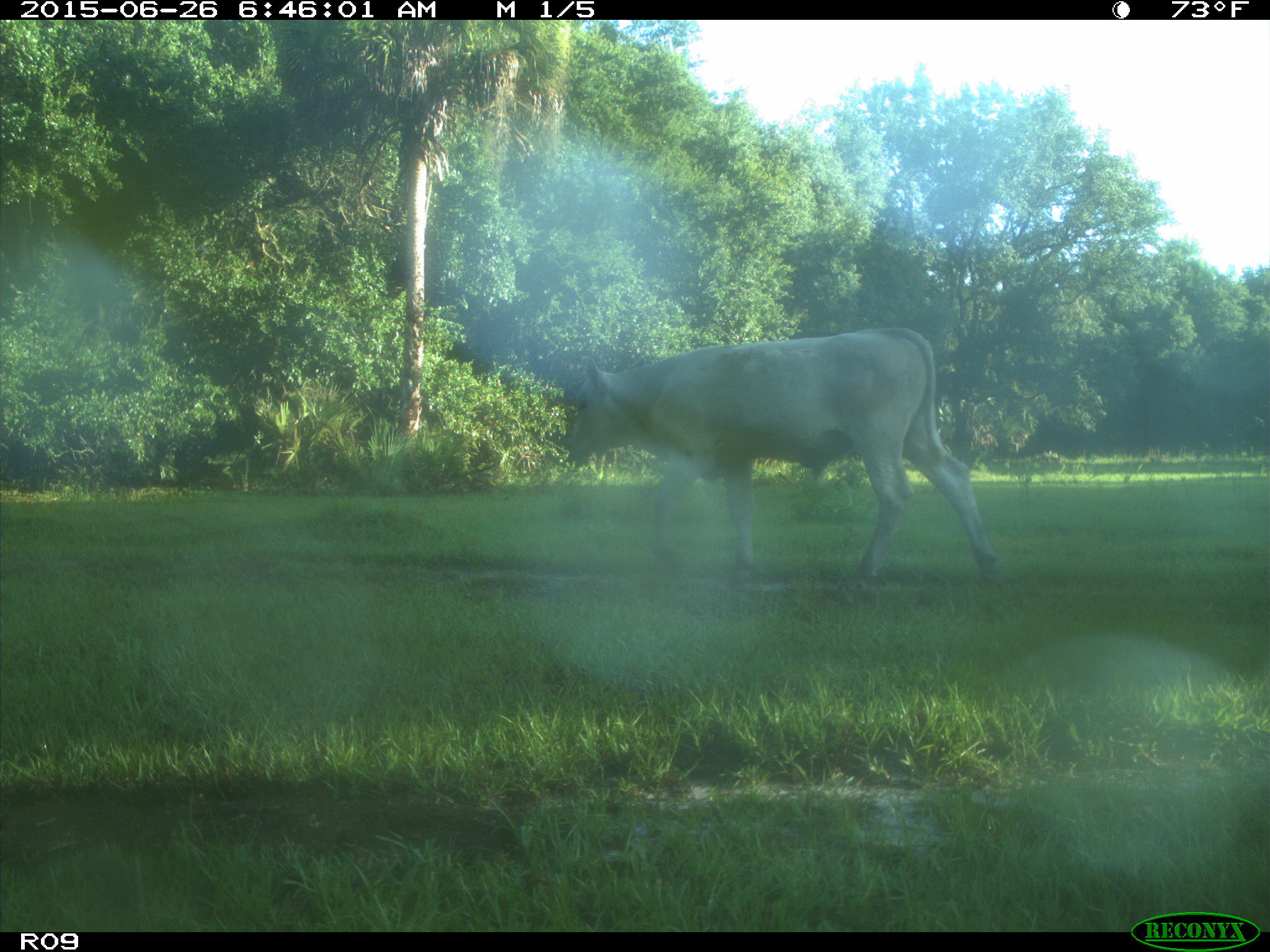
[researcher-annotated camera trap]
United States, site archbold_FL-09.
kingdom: Animalia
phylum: Chordata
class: Mammalia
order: Artiodactyla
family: Bovidae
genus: Bos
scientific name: Bos taurus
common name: domestic cow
Bos taurus (domestic cow).